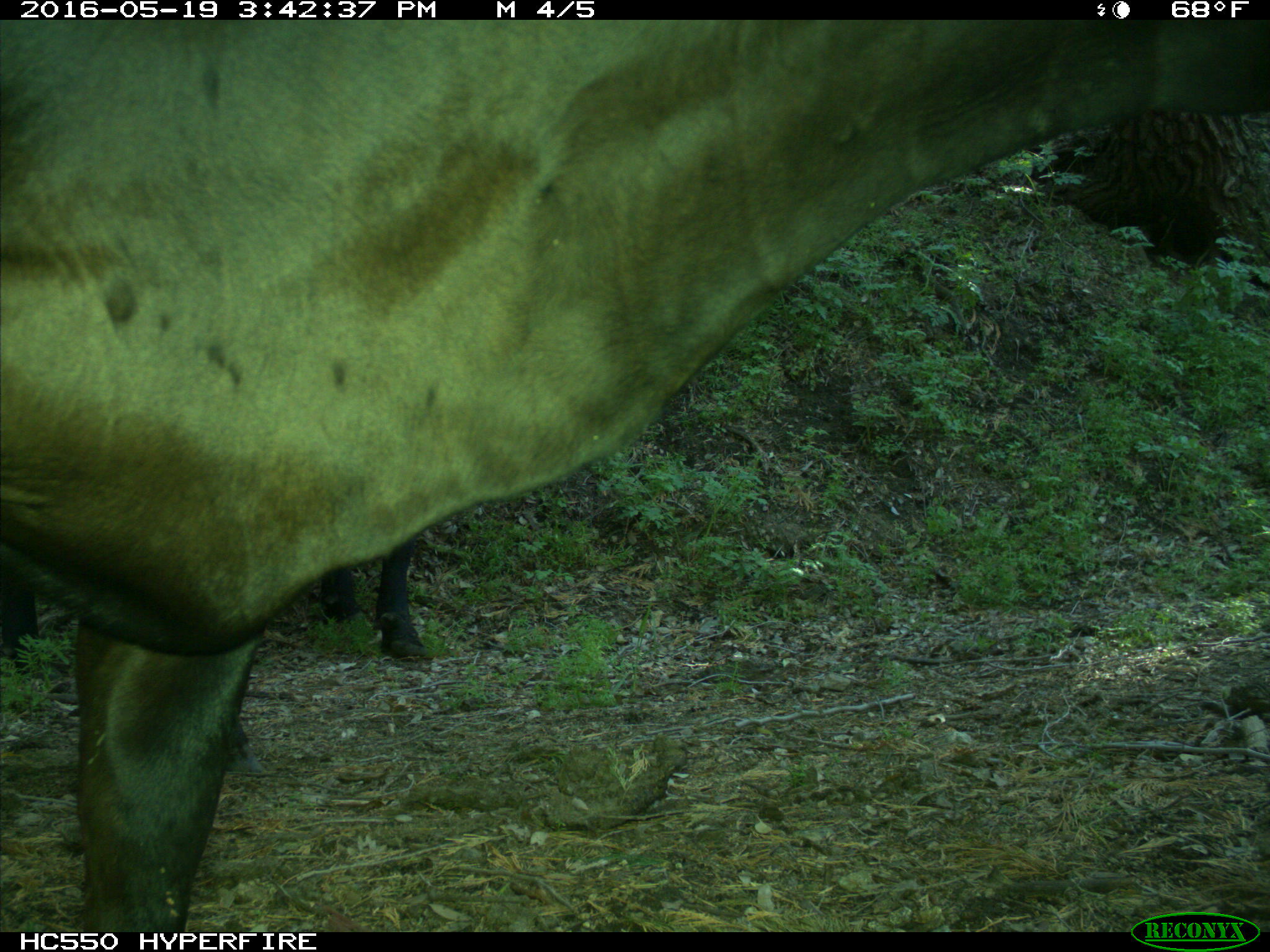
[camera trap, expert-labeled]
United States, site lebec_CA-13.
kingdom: Animalia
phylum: Chordata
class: Mammalia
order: Artiodactyla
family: Bovidae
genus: Bos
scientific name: Bos taurus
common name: domestic cow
Bos taurus (domestic cow).